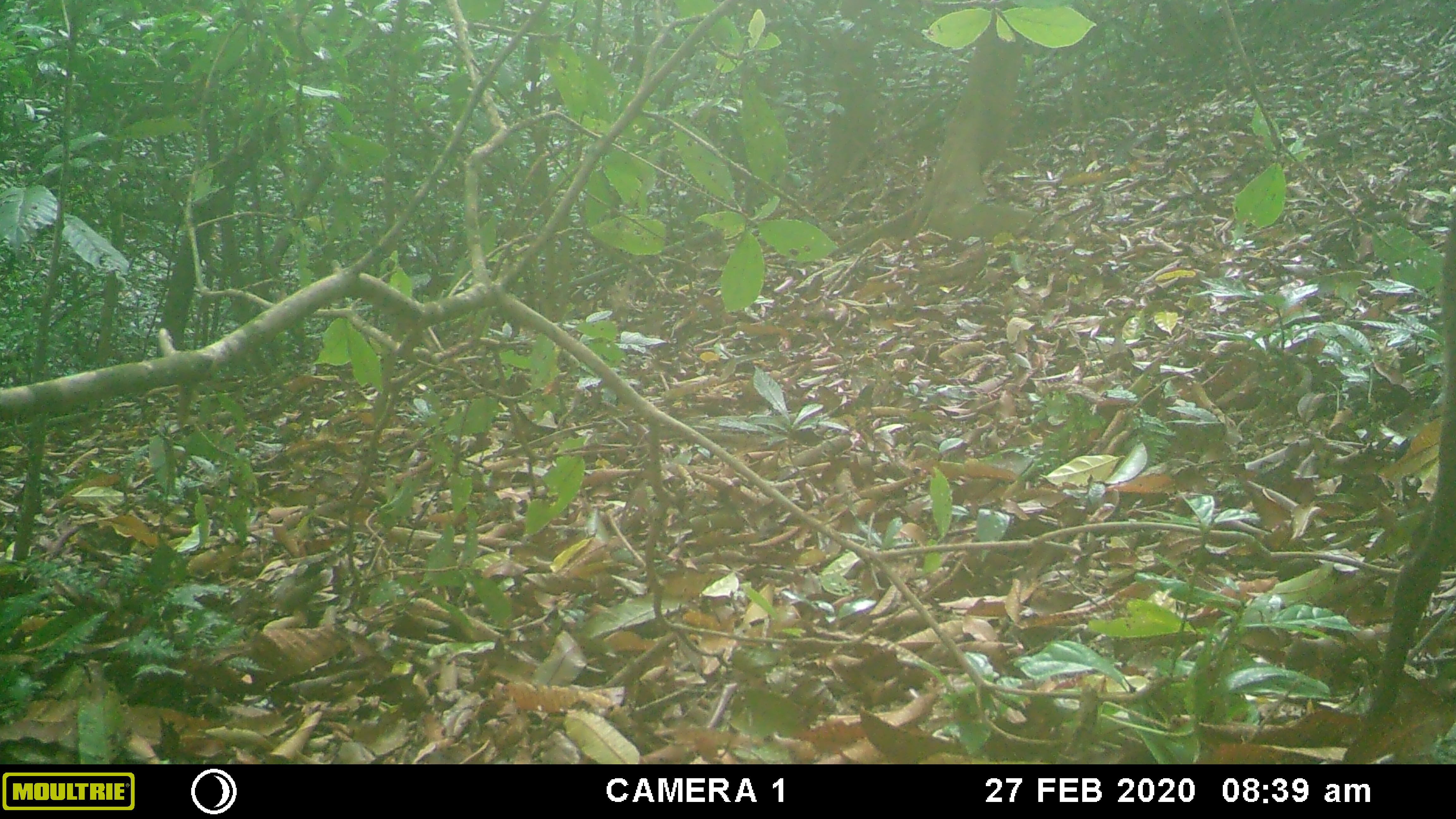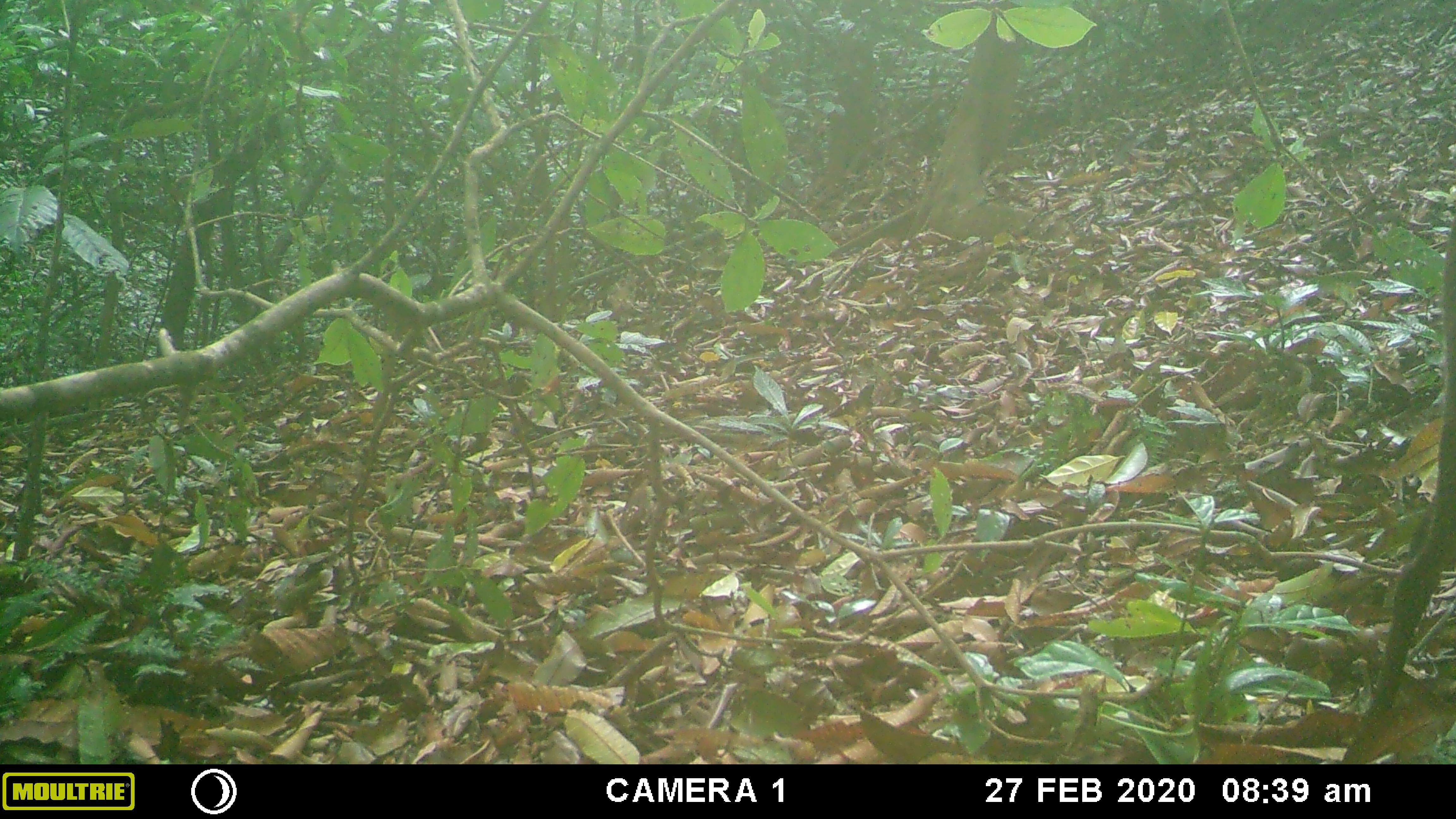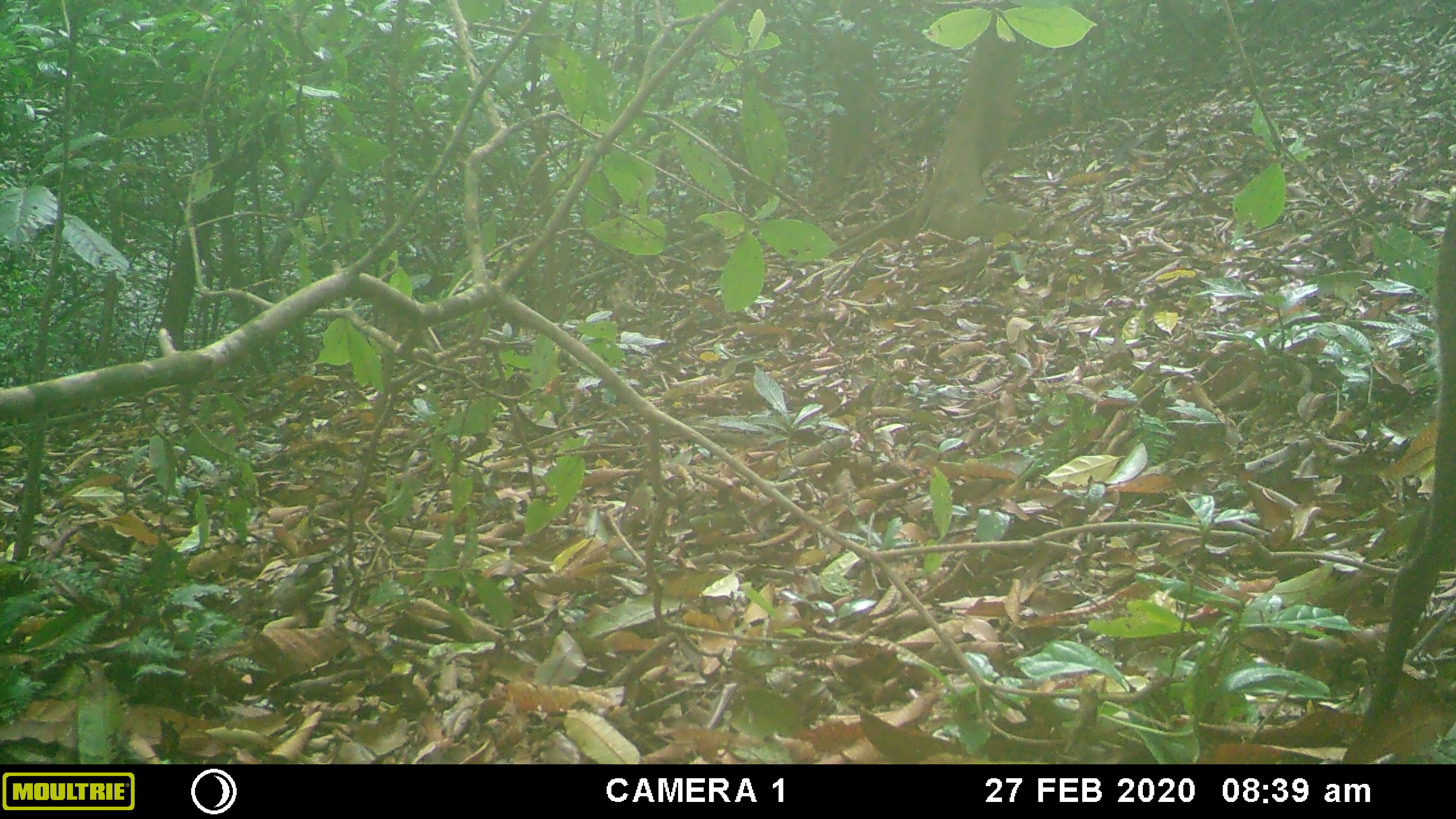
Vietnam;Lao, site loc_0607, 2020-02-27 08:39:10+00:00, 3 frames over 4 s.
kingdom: Animalia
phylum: Chordata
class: Mammalia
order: Artiodactyla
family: Cervidae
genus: Muntiacus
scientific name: Muntiacus rooseveltorum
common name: roosevelt's muntjac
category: roosevelts muntjac group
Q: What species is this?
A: Roosevelts muntjac group (roosevelt's muntjac) (Muntiacus rooseveltorum).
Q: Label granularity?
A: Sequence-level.